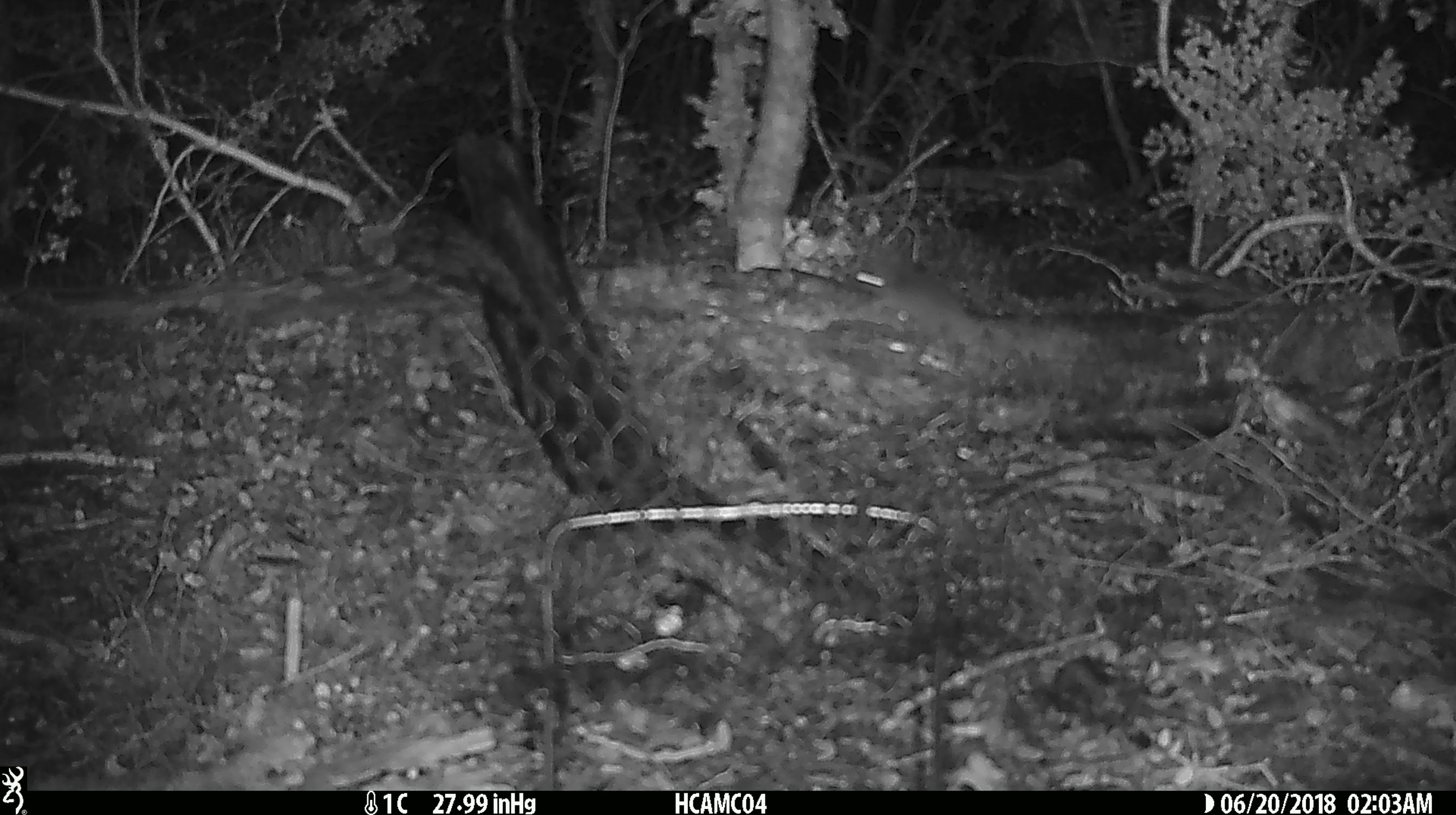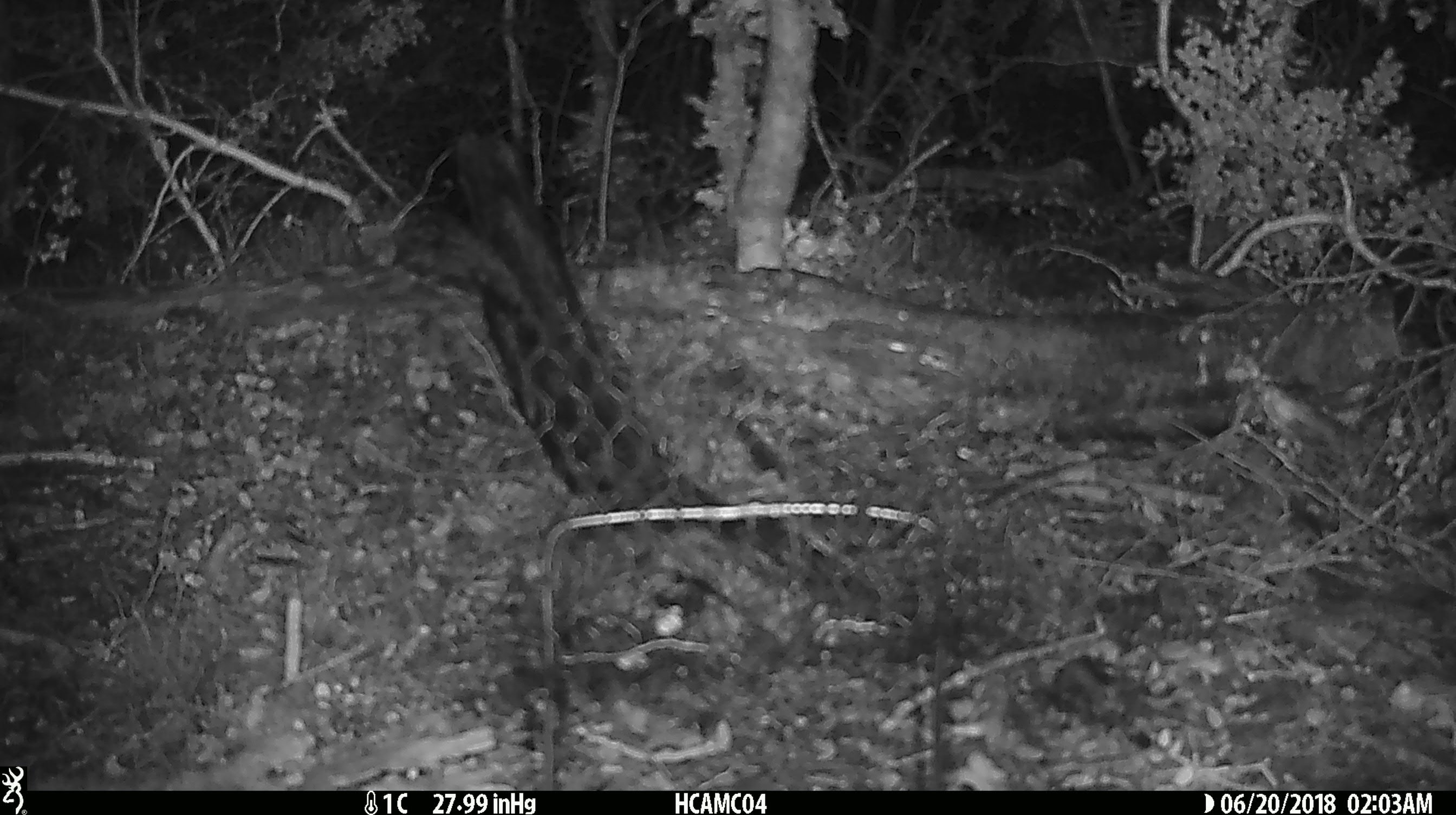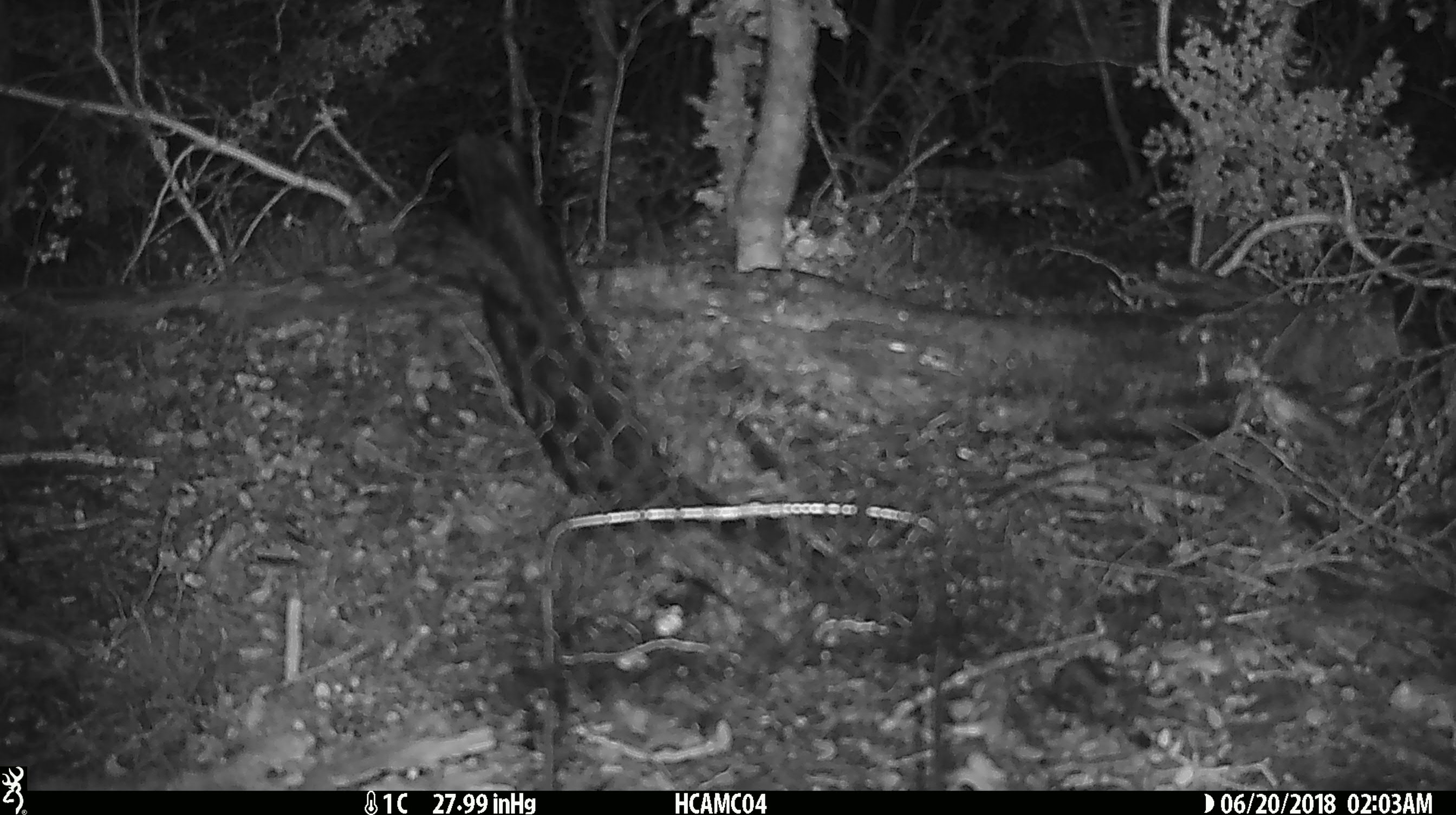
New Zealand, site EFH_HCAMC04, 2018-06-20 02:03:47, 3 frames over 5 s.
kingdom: Animalia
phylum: Chordata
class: Mammalia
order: Rodentia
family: Muridae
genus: Mus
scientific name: Mus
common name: mouse